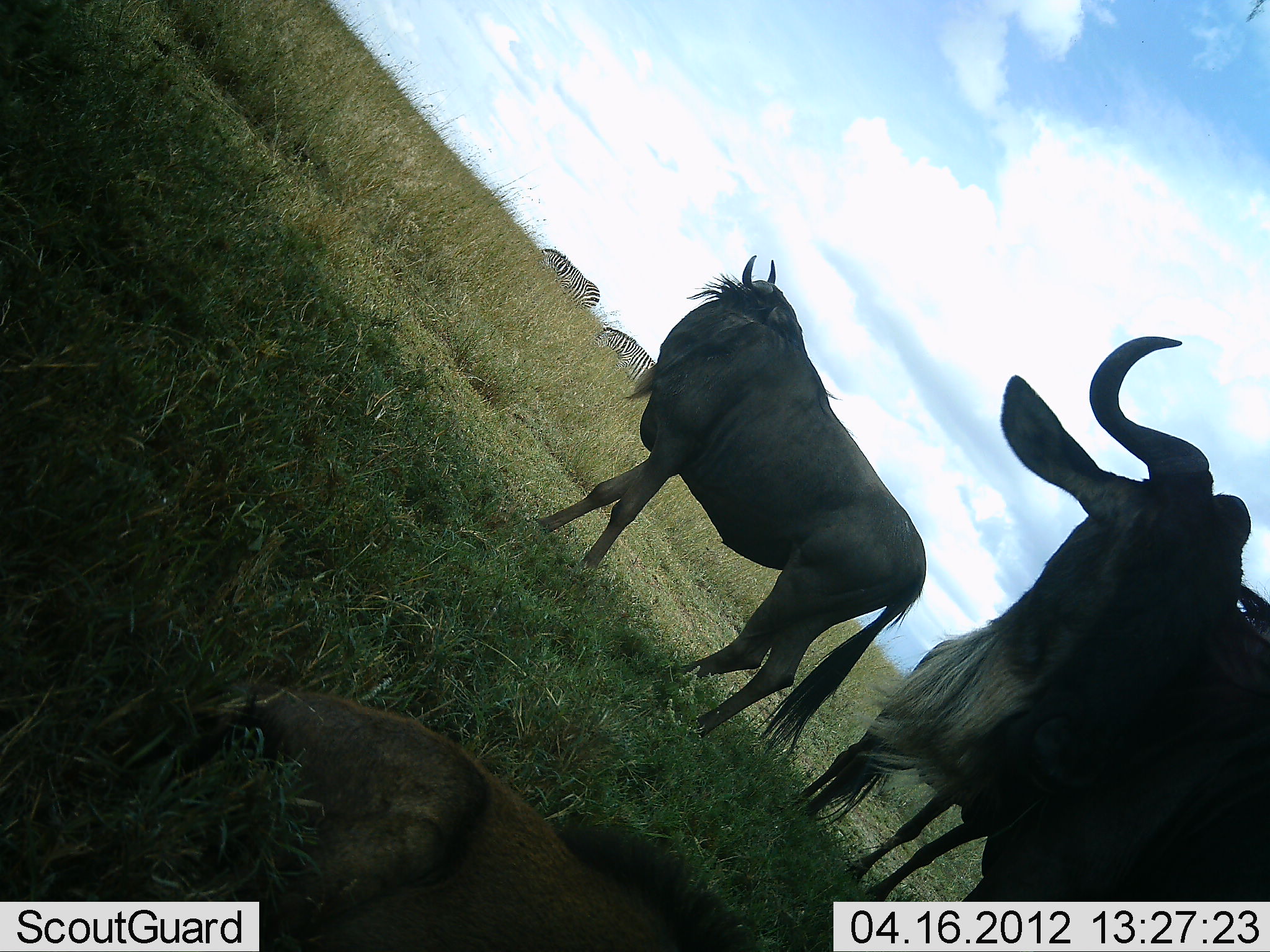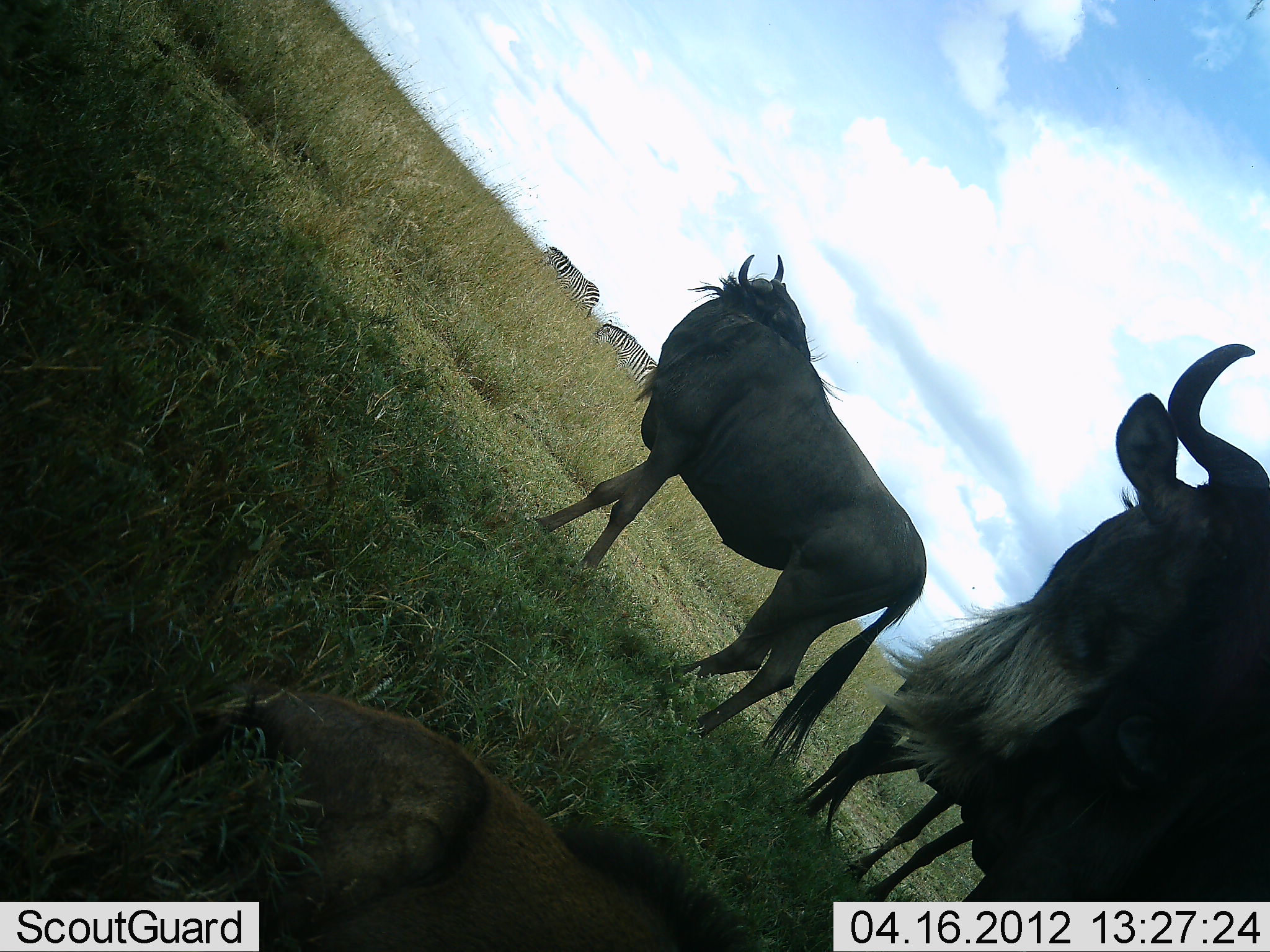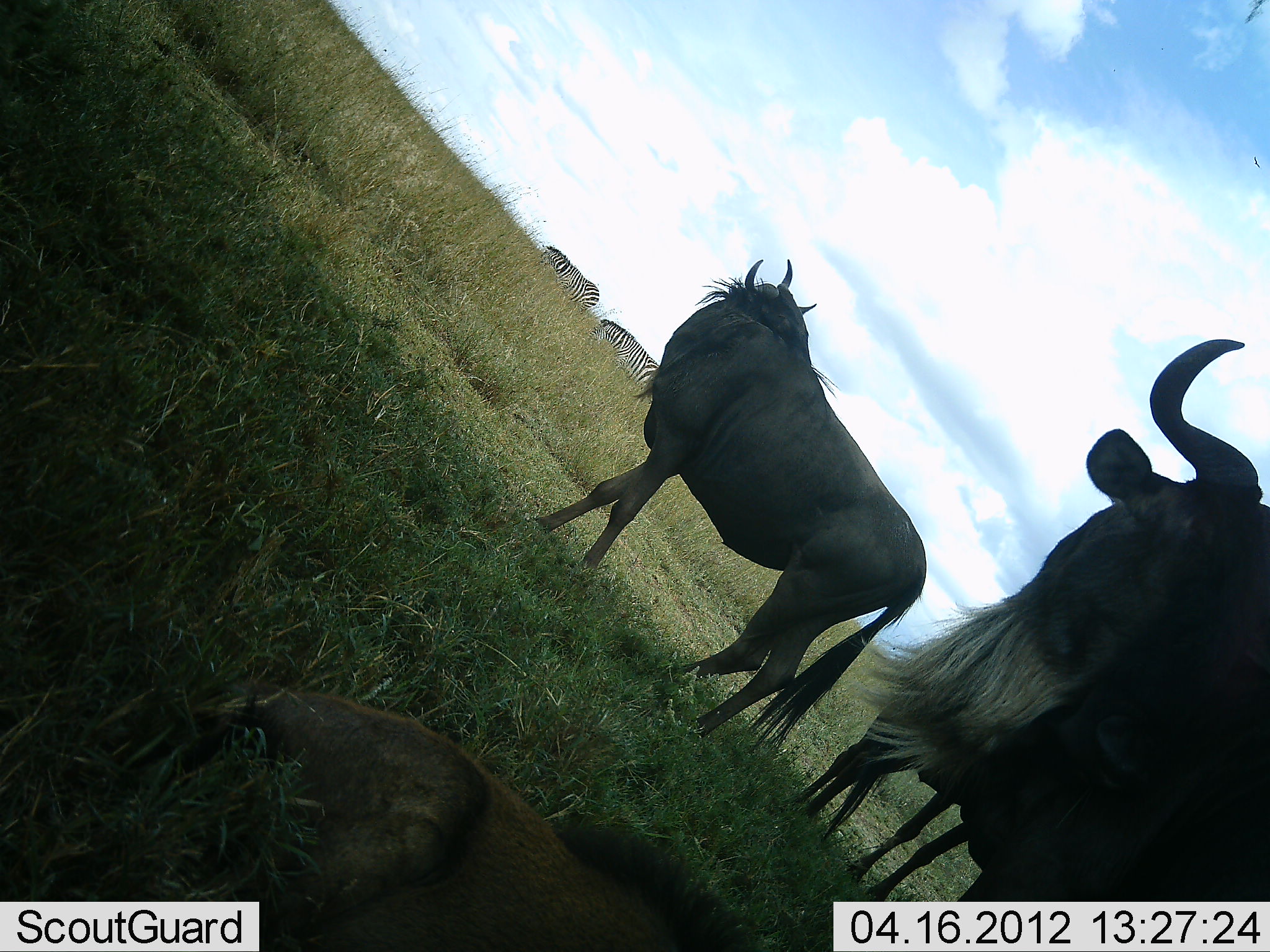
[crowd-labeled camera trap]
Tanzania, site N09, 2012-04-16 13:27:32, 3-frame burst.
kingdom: Animalia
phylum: Chordata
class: Mammalia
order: Artiodactyla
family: Bovidae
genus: Connochaetes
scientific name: Connochaetes taurinus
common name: blue wildebeest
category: wildebeest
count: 4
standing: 96%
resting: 57%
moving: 0%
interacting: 4%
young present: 39%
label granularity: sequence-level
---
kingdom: Animalia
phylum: Chordata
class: Mammalia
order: Perissodactyla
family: Equidae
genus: Equus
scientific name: Equus quagga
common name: plains zebra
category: zebra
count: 2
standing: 50%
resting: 0%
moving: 6%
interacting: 0%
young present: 0%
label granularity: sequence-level